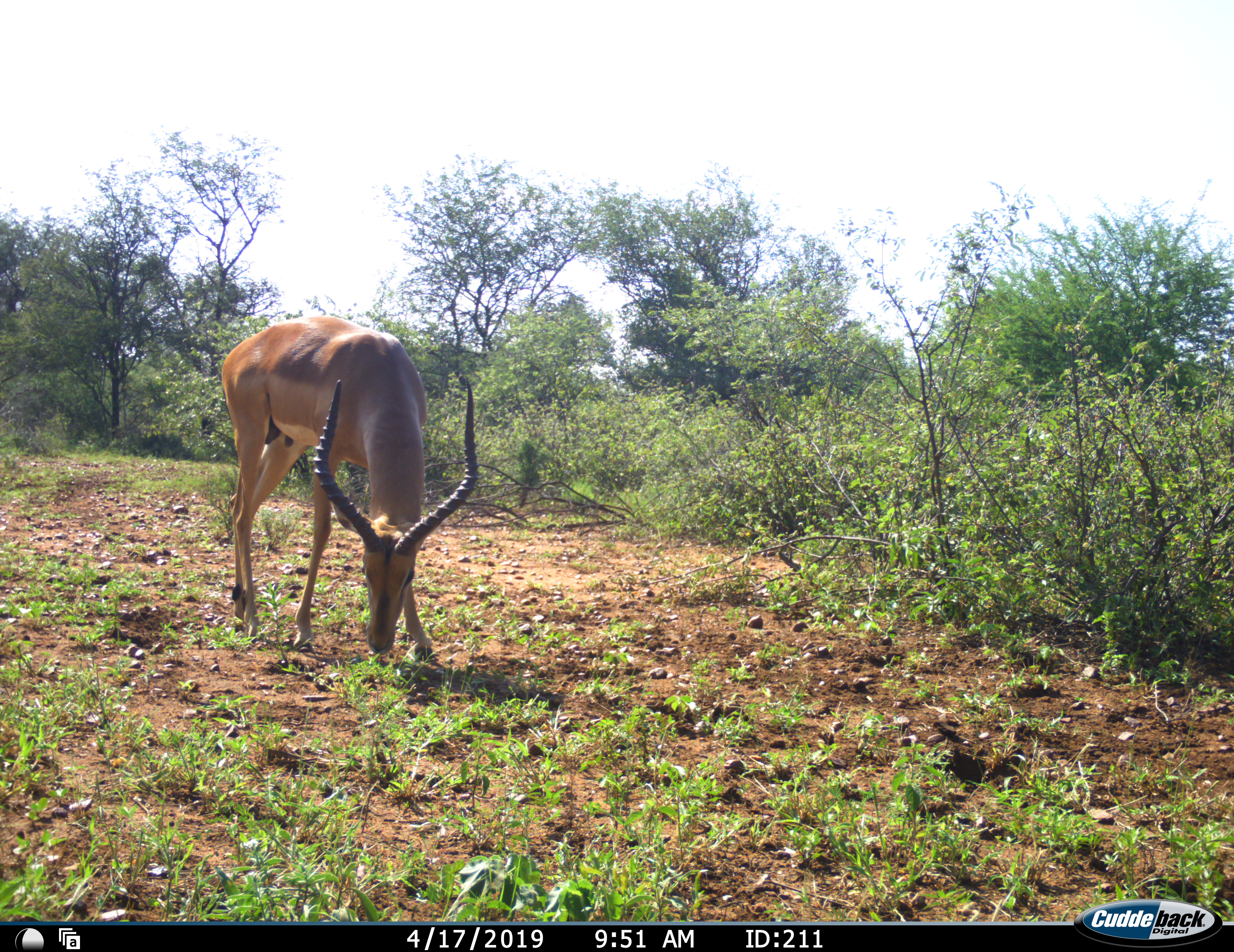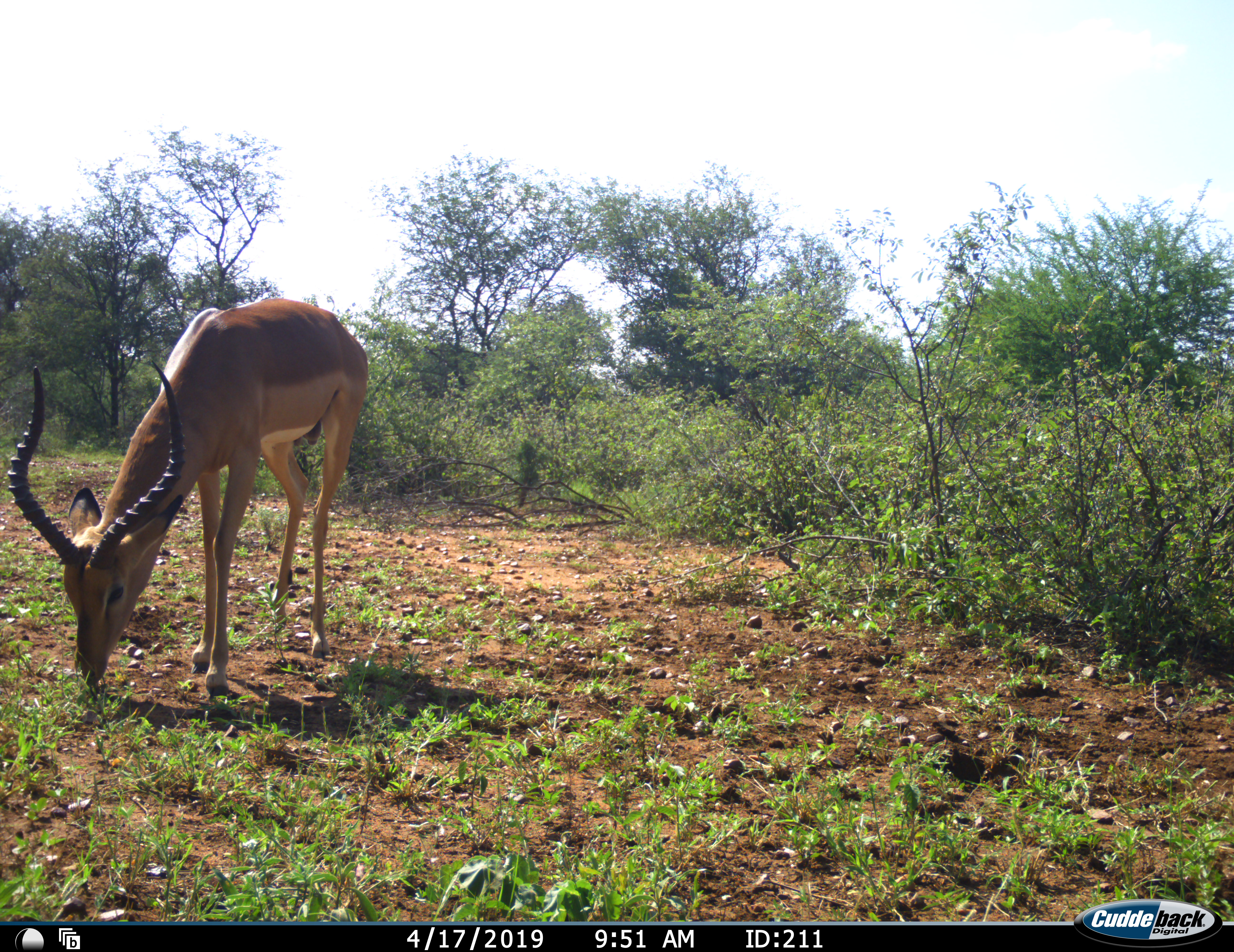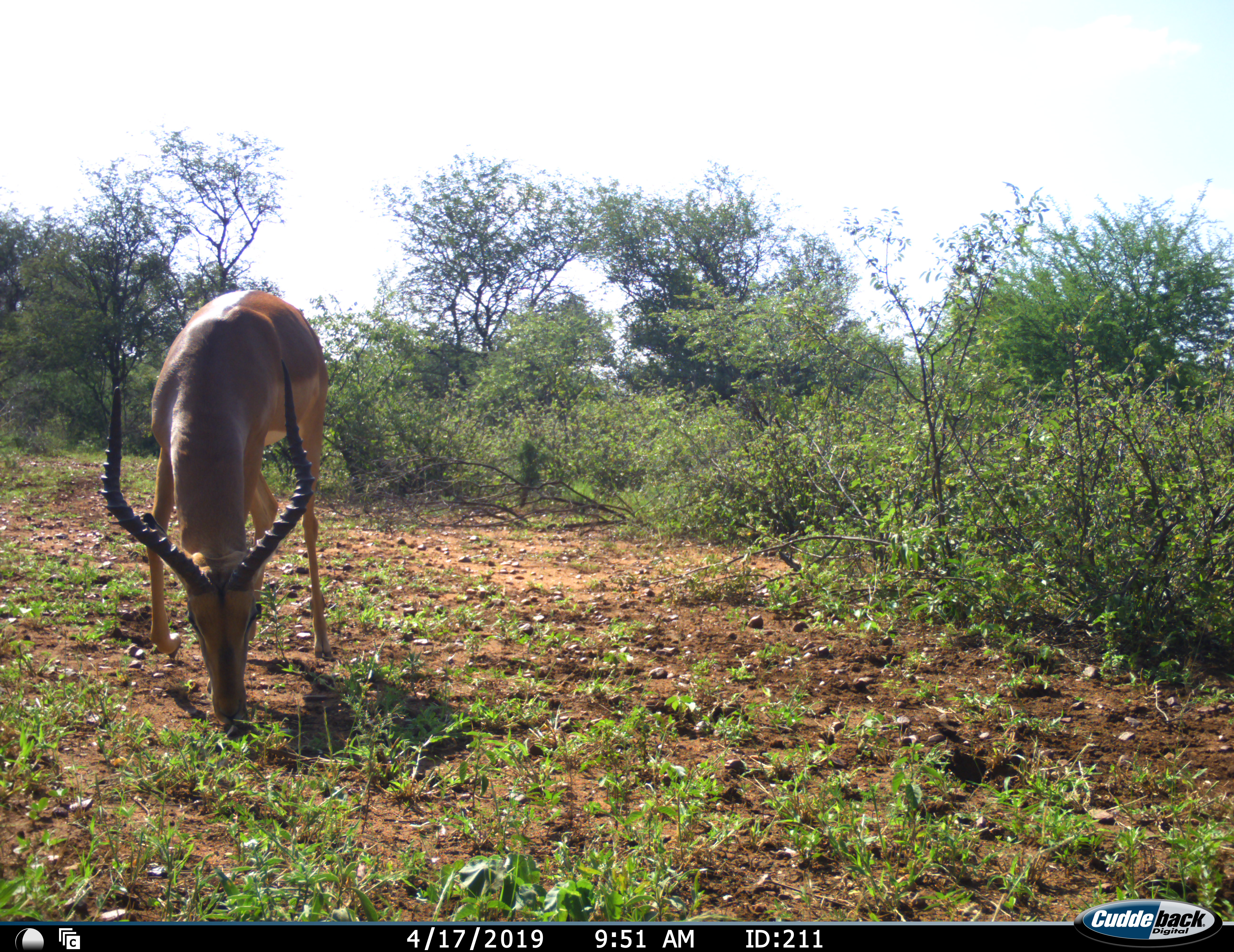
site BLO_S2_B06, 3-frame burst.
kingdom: Animalia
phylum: Chordata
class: Mammalia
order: Artiodactyla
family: Bovidae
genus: Aepyceros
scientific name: Aepyceros melampus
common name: impala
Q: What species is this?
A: Impala (Aepyceros melampus).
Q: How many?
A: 1.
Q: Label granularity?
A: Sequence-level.